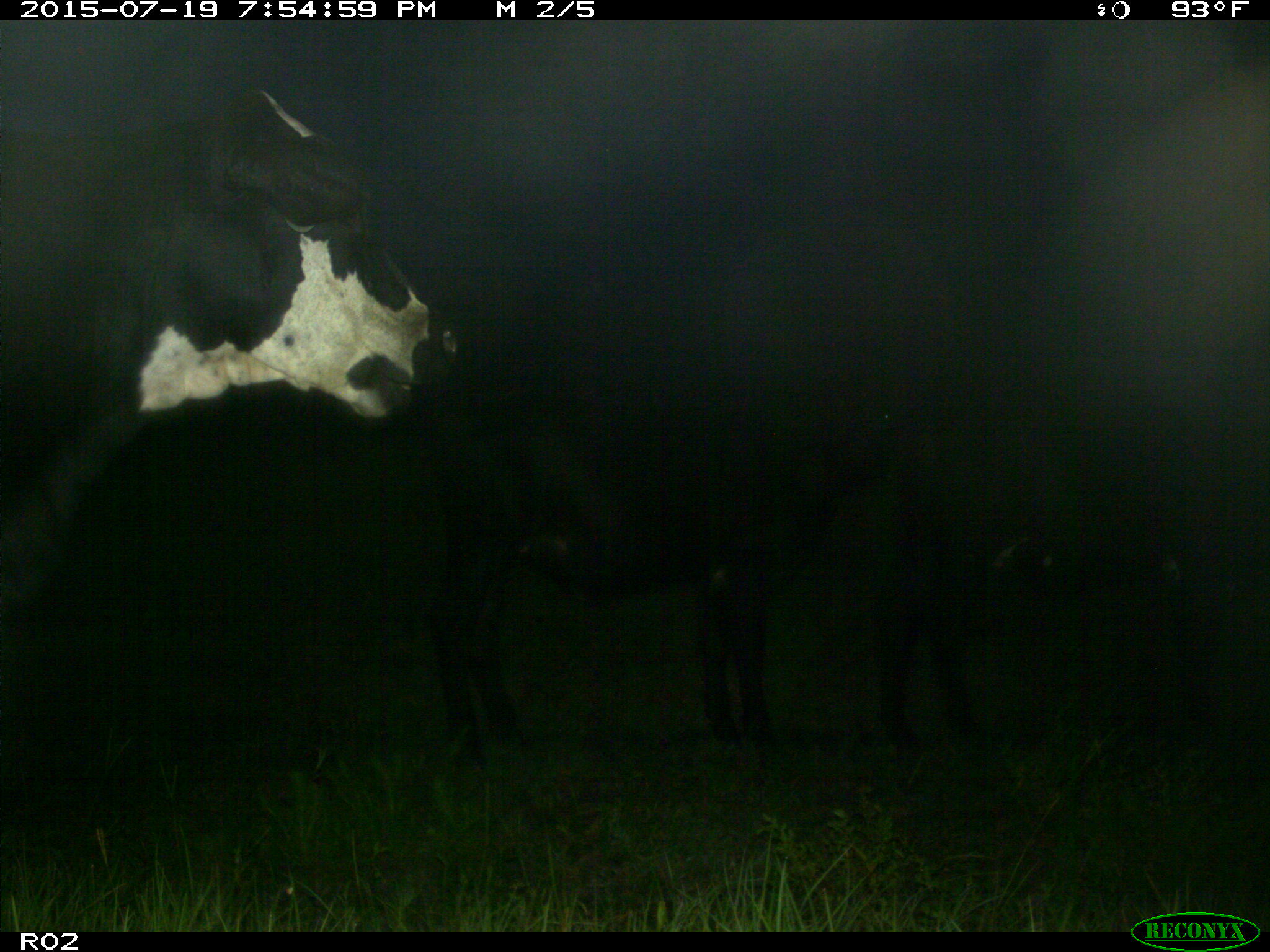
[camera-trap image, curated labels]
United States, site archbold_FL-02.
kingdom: Animalia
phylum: Chordata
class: Mammalia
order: Artiodactyla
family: Bovidae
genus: Bos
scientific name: Bos taurus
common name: domestic cow